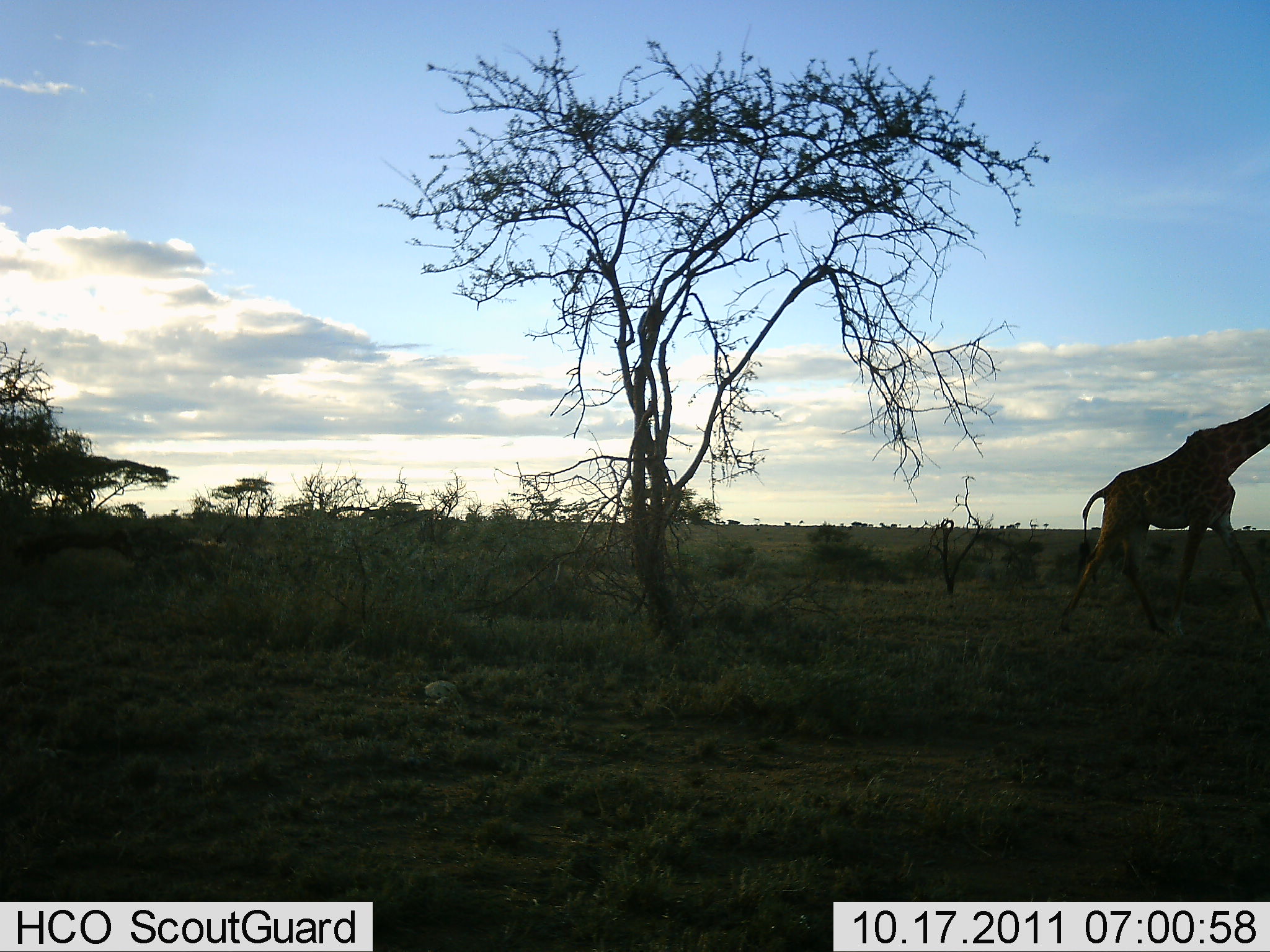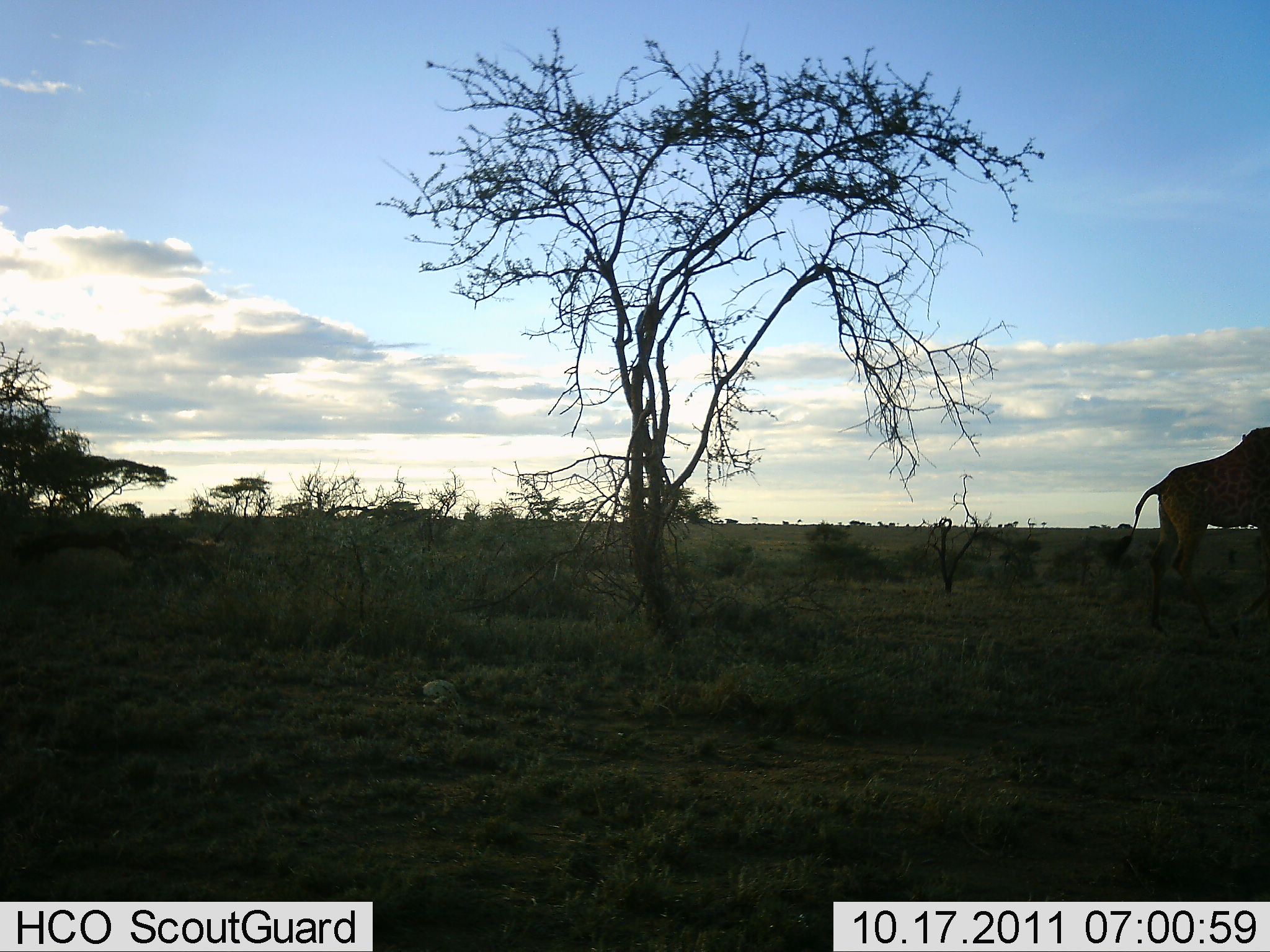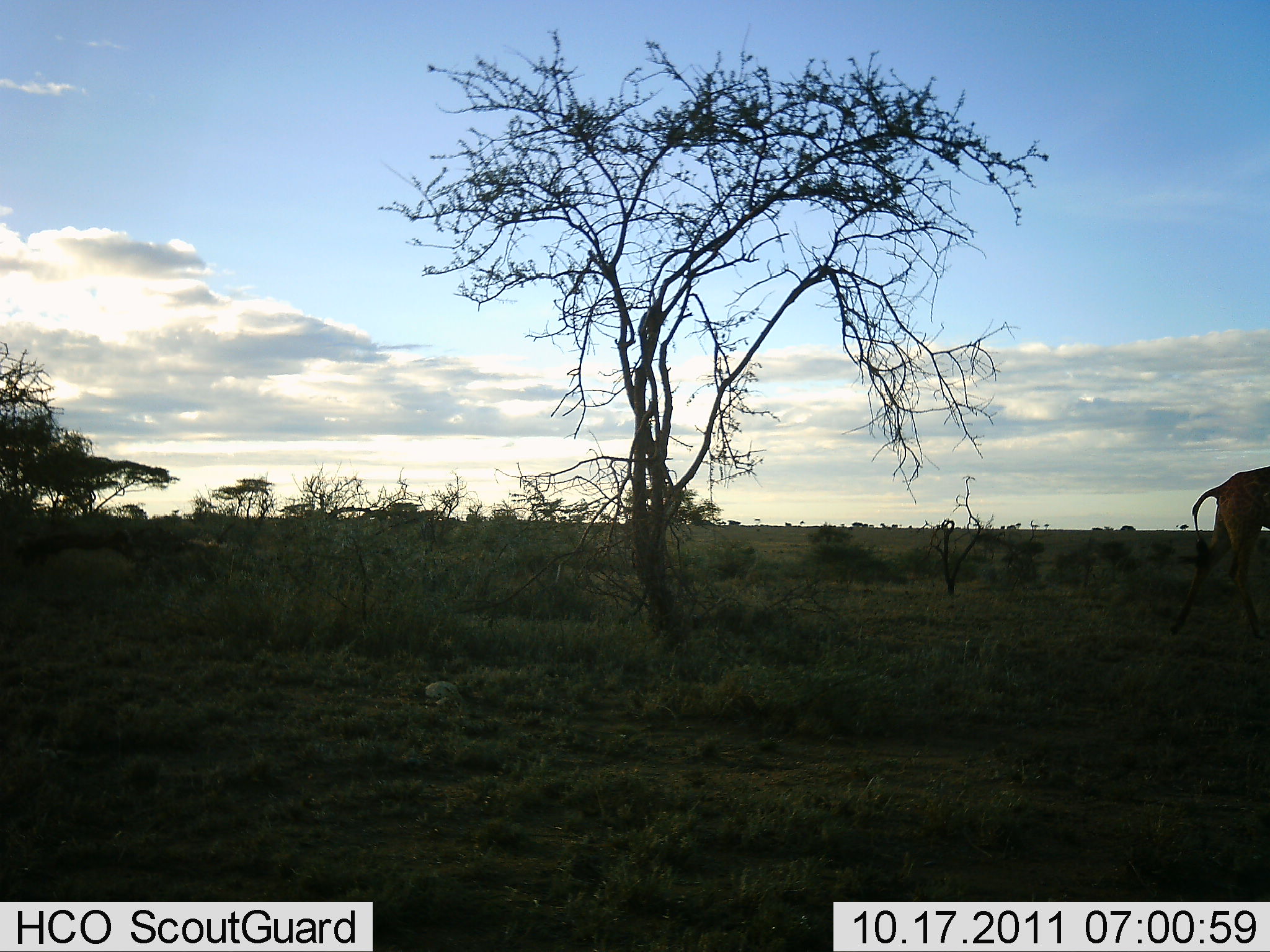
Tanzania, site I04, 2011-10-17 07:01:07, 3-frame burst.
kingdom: Animalia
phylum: Chordata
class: Mammalia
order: Artiodactyla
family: Giraffidae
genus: Giraffa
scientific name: Giraffa camelopardalis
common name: giraffe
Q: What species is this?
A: Giraffe (Giraffa camelopardalis).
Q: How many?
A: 1.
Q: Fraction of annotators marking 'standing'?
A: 7%.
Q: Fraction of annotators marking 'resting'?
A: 0%.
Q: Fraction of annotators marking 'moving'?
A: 100%.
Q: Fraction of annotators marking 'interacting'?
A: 0%.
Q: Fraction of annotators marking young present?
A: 0%.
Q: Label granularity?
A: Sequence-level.